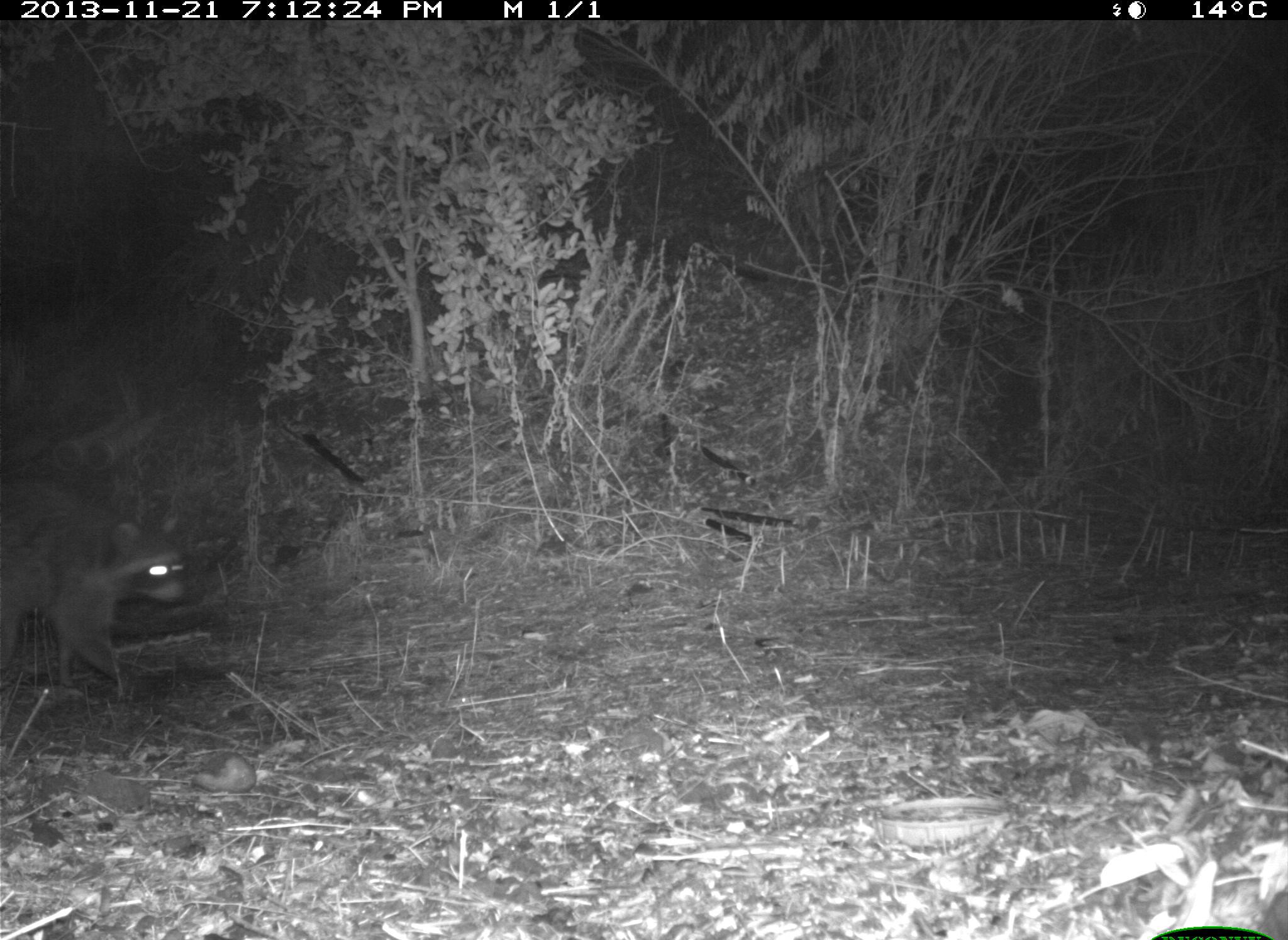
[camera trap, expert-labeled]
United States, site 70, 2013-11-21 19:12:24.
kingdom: Animalia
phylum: Chordata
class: Mammalia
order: Carnivora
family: Procyonidae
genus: Procyon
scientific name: Procyon lotor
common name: raccoon